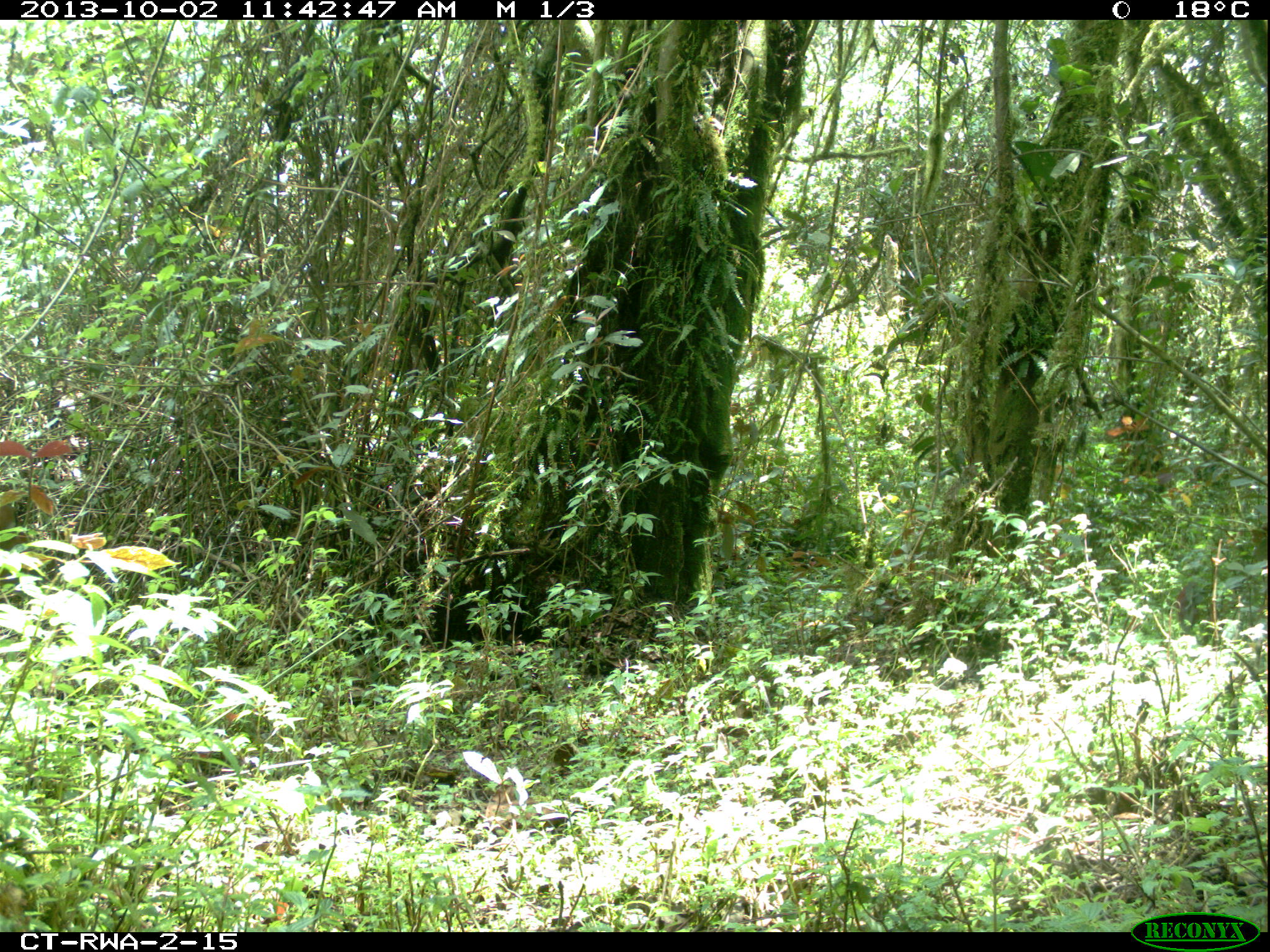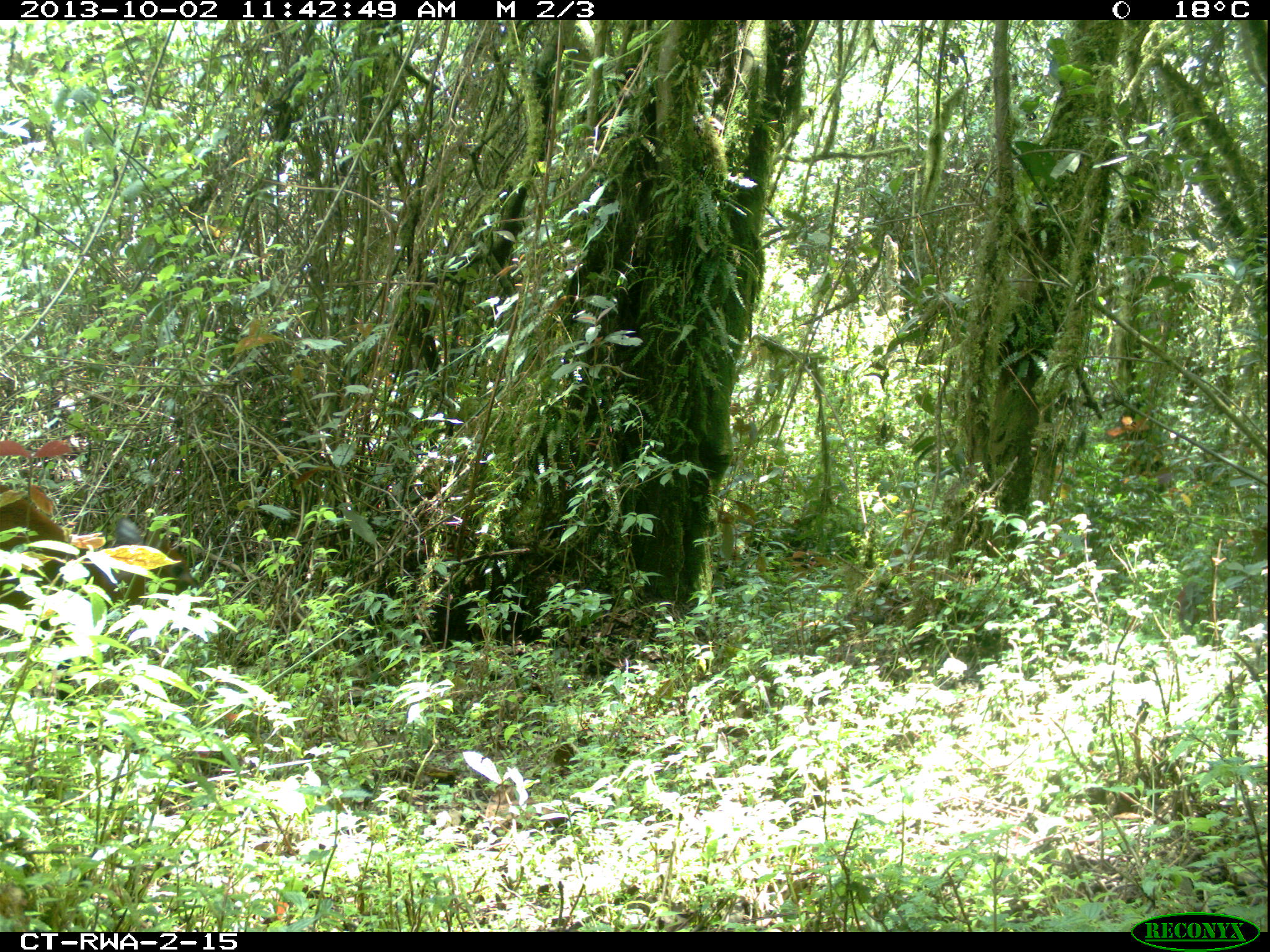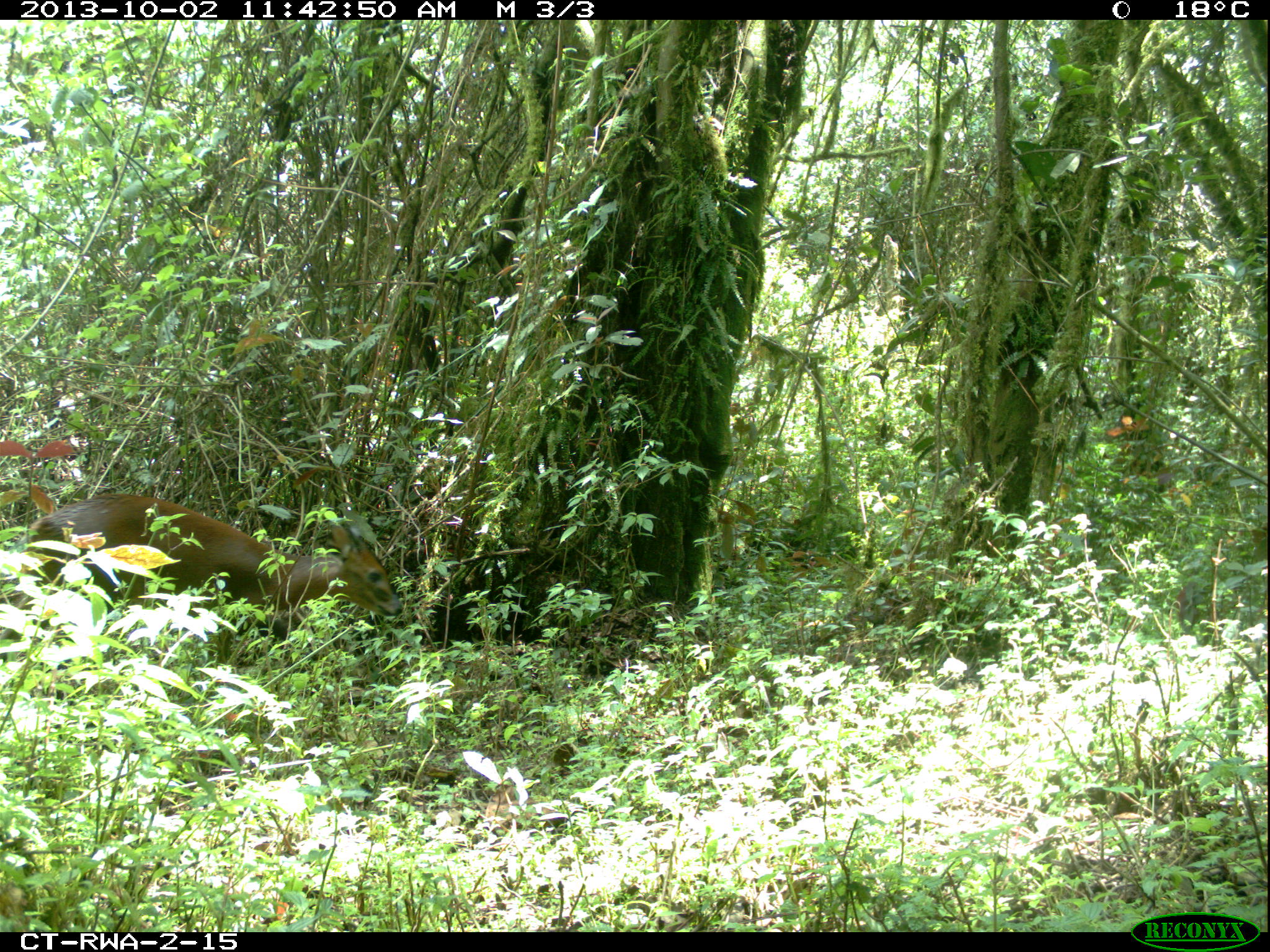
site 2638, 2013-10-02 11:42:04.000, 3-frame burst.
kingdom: Animalia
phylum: Chordata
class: Mammalia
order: Artiodactyla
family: Bovidae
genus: Cephalophus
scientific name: Cephalophus nigrifrons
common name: black-fronted duiker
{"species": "Cephalophus nigrifrons (black-fronted duiker)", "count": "1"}